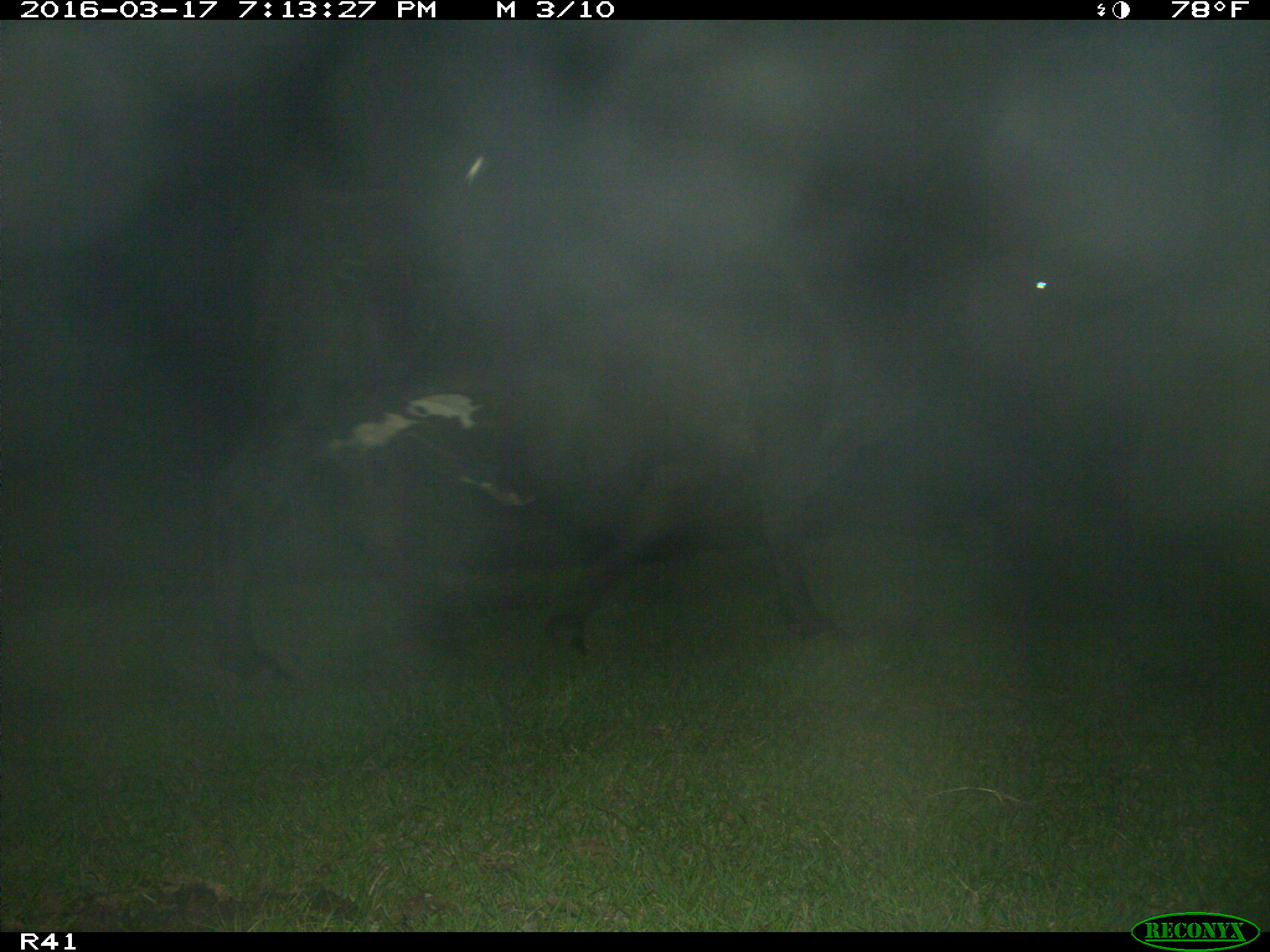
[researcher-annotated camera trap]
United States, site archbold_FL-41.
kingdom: Animalia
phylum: Chordata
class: Mammalia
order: Artiodactyla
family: Bovidae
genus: Bos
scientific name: Bos taurus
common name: domestic cow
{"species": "Bos taurus (domestic cow)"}